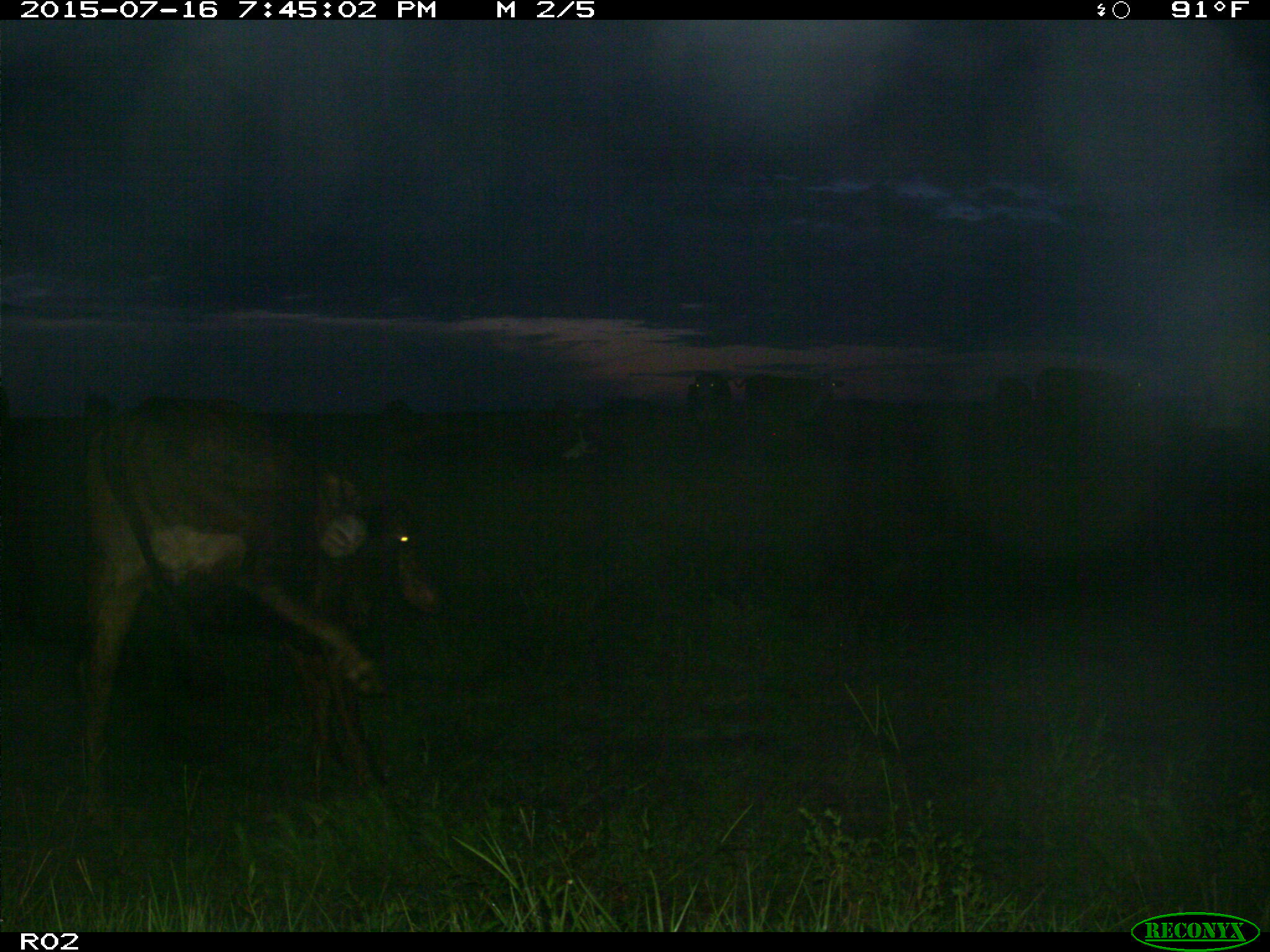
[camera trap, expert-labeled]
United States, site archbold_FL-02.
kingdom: Animalia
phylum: Chordata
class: Mammalia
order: Artiodactyla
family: Bovidae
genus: Bos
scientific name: Bos taurus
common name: domestic cow